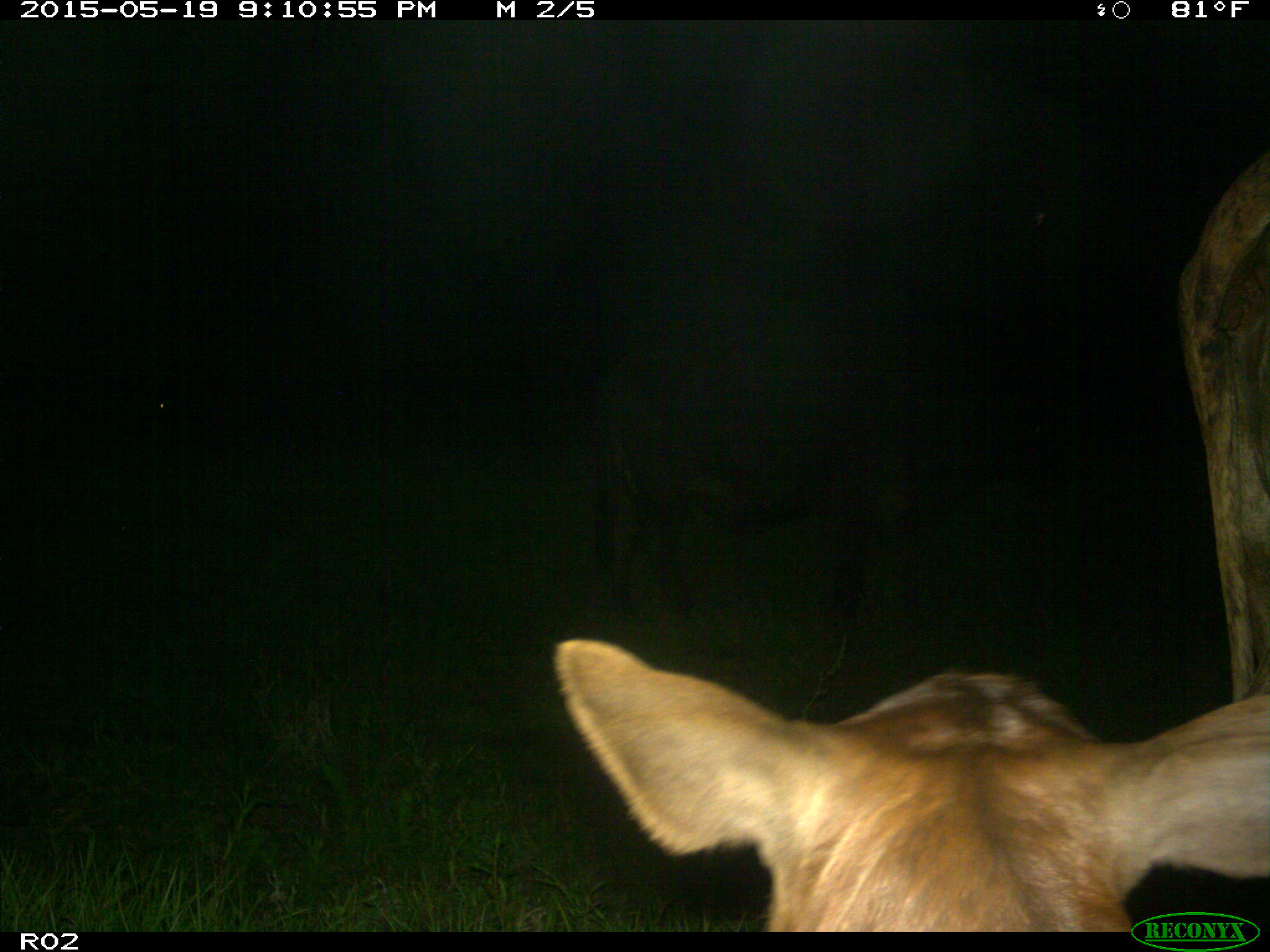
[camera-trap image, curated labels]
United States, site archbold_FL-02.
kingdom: Animalia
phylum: Chordata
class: Mammalia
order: Artiodactyla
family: Bovidae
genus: Bos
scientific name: Bos taurus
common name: domestic cow